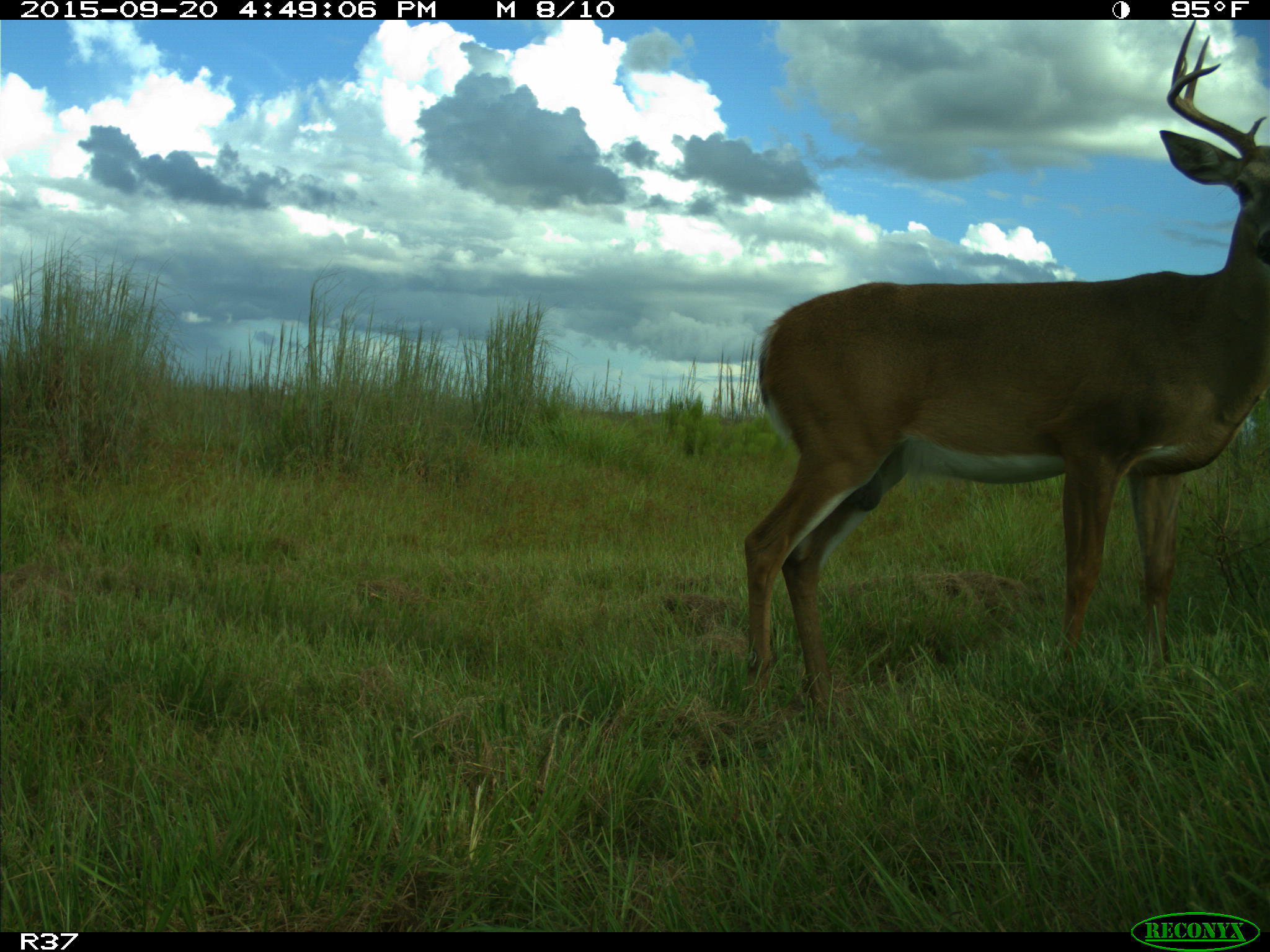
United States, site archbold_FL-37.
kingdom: Animalia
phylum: Chordata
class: Mammalia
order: Artiodactyla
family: Cervidae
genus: Odocoileus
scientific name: Odocoileus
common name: deer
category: unidentified deer